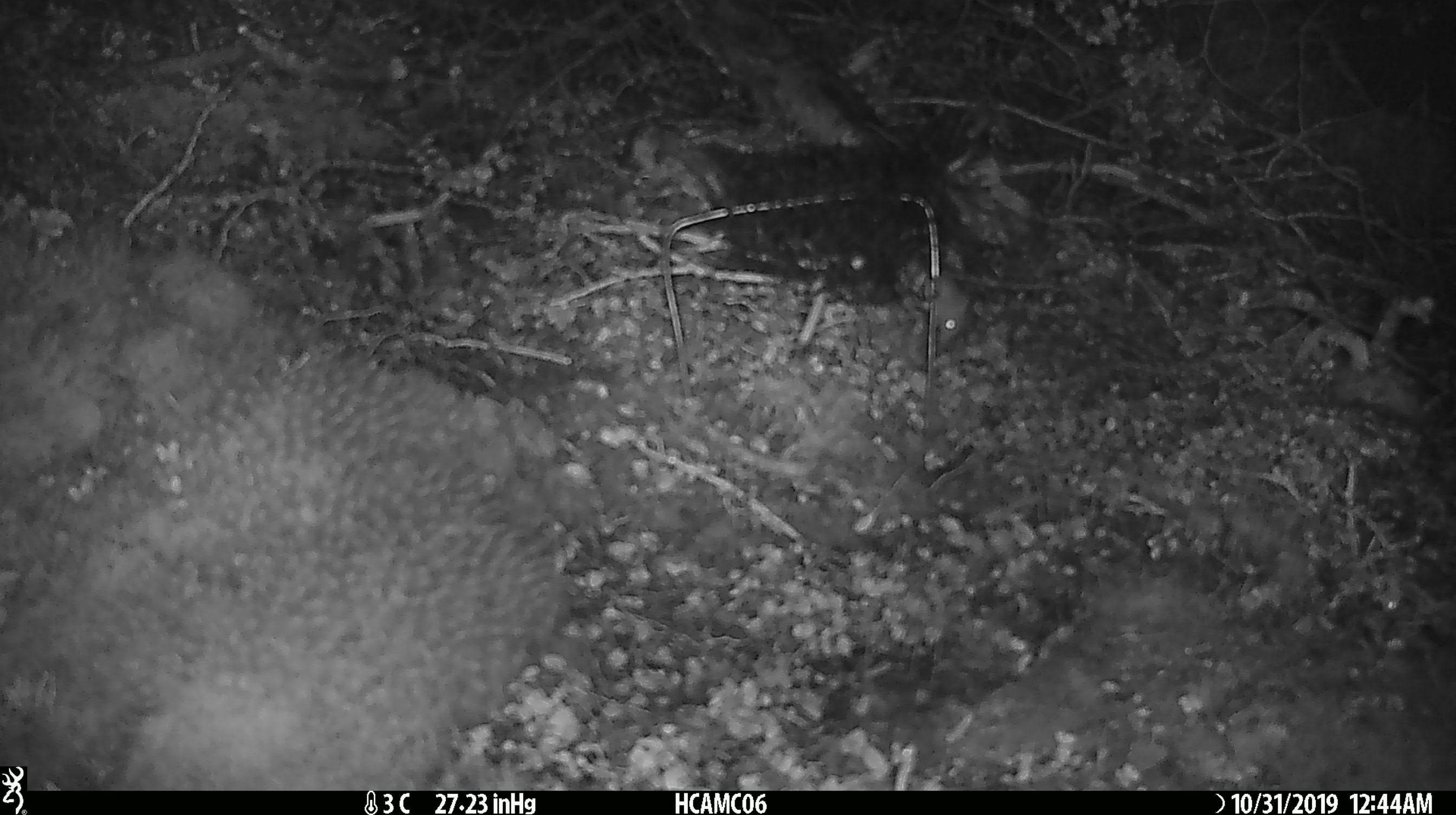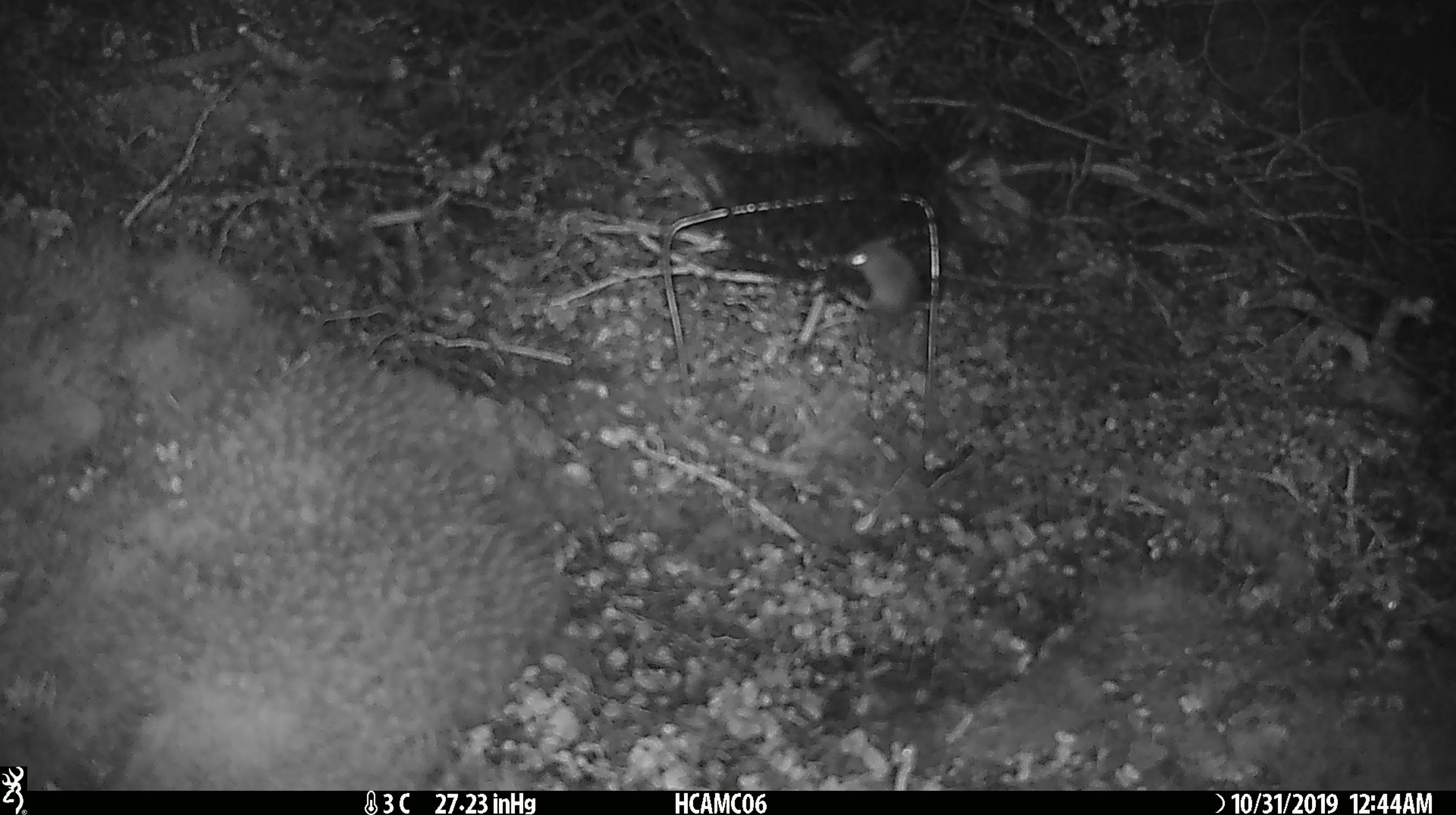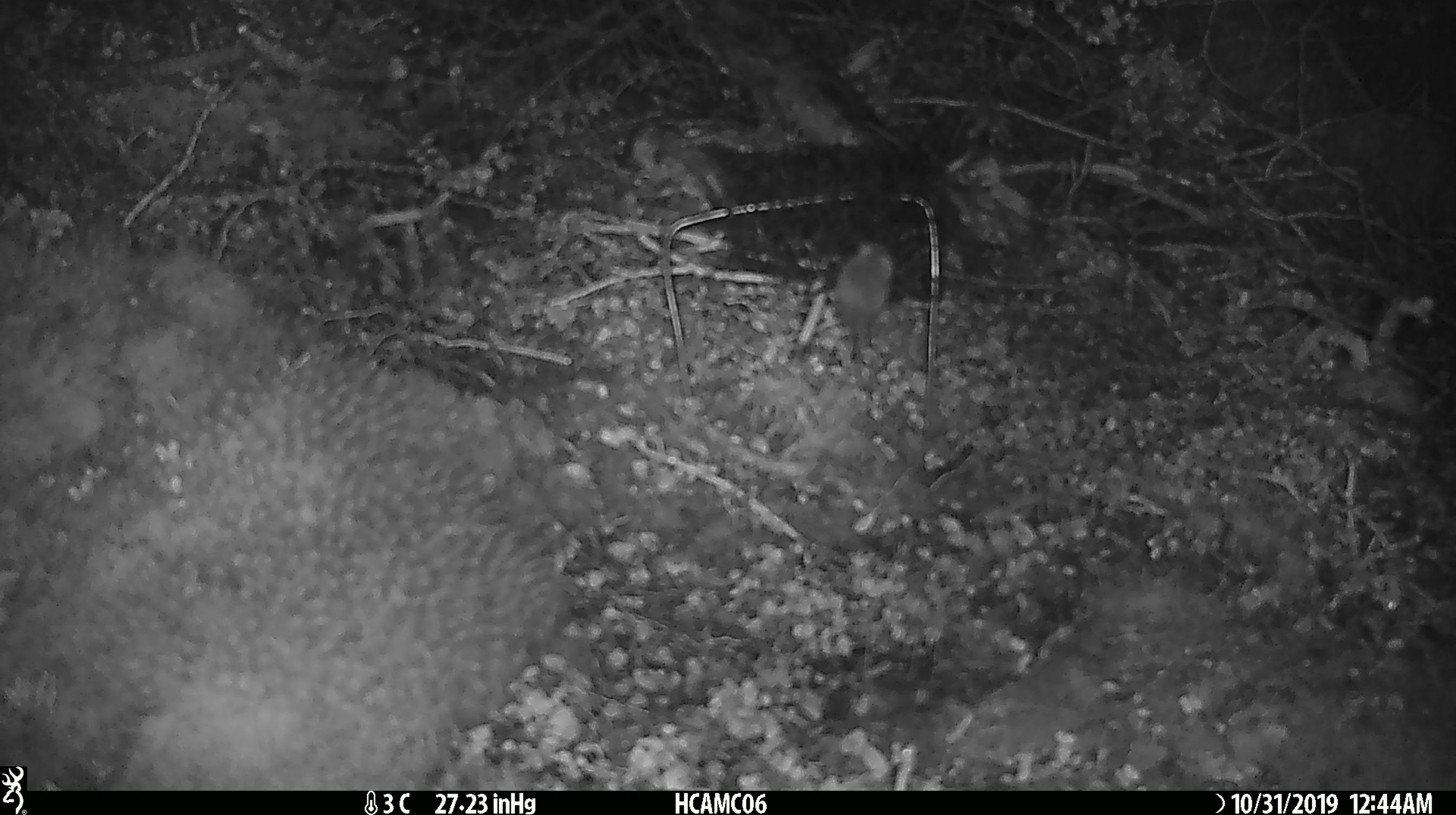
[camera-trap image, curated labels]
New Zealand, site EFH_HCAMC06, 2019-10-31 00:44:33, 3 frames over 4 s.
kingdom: Animalia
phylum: Chordata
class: Mammalia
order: Rodentia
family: Muridae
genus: Mus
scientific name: Mus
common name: mouse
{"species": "mouse (Mus)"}